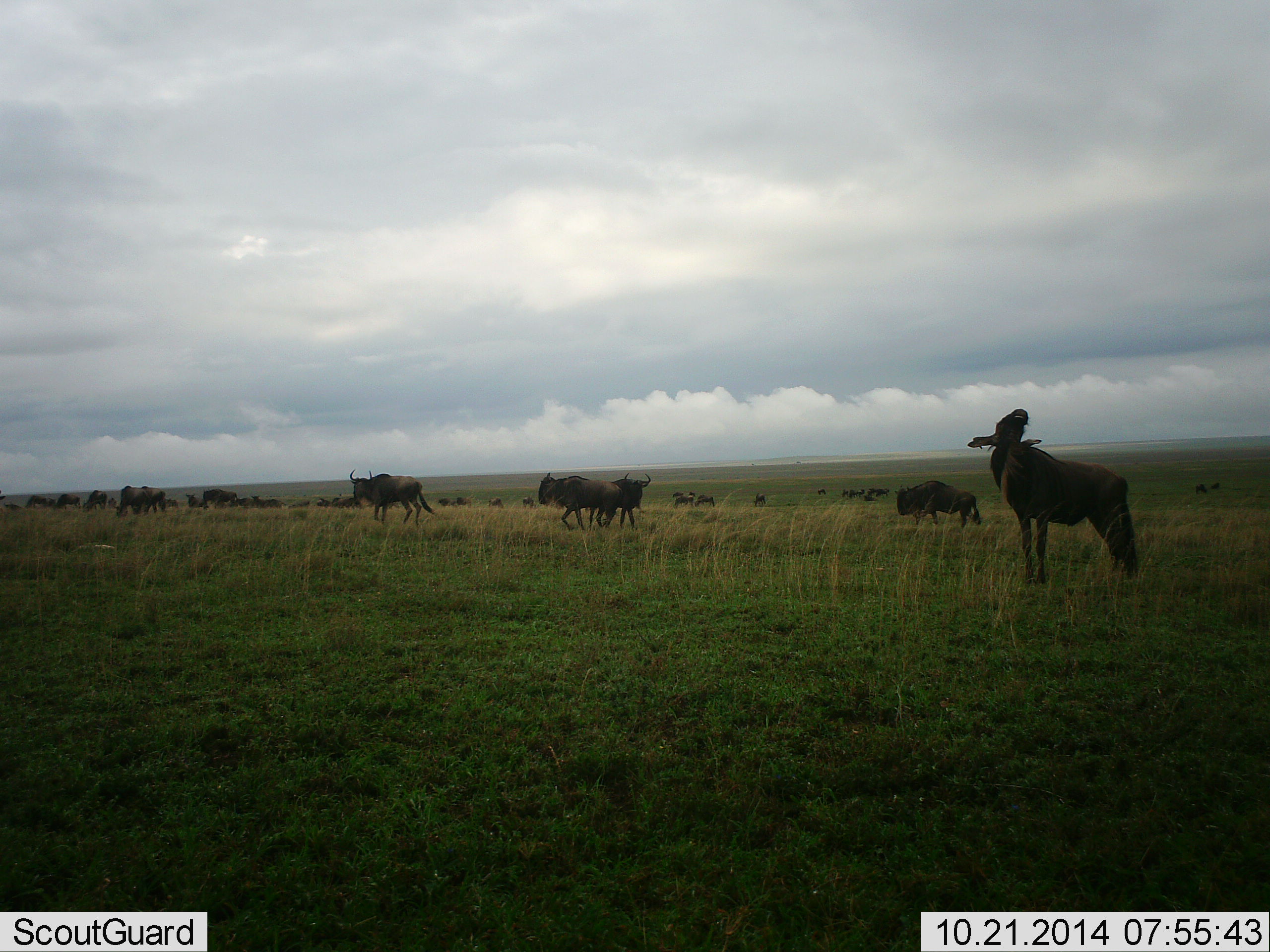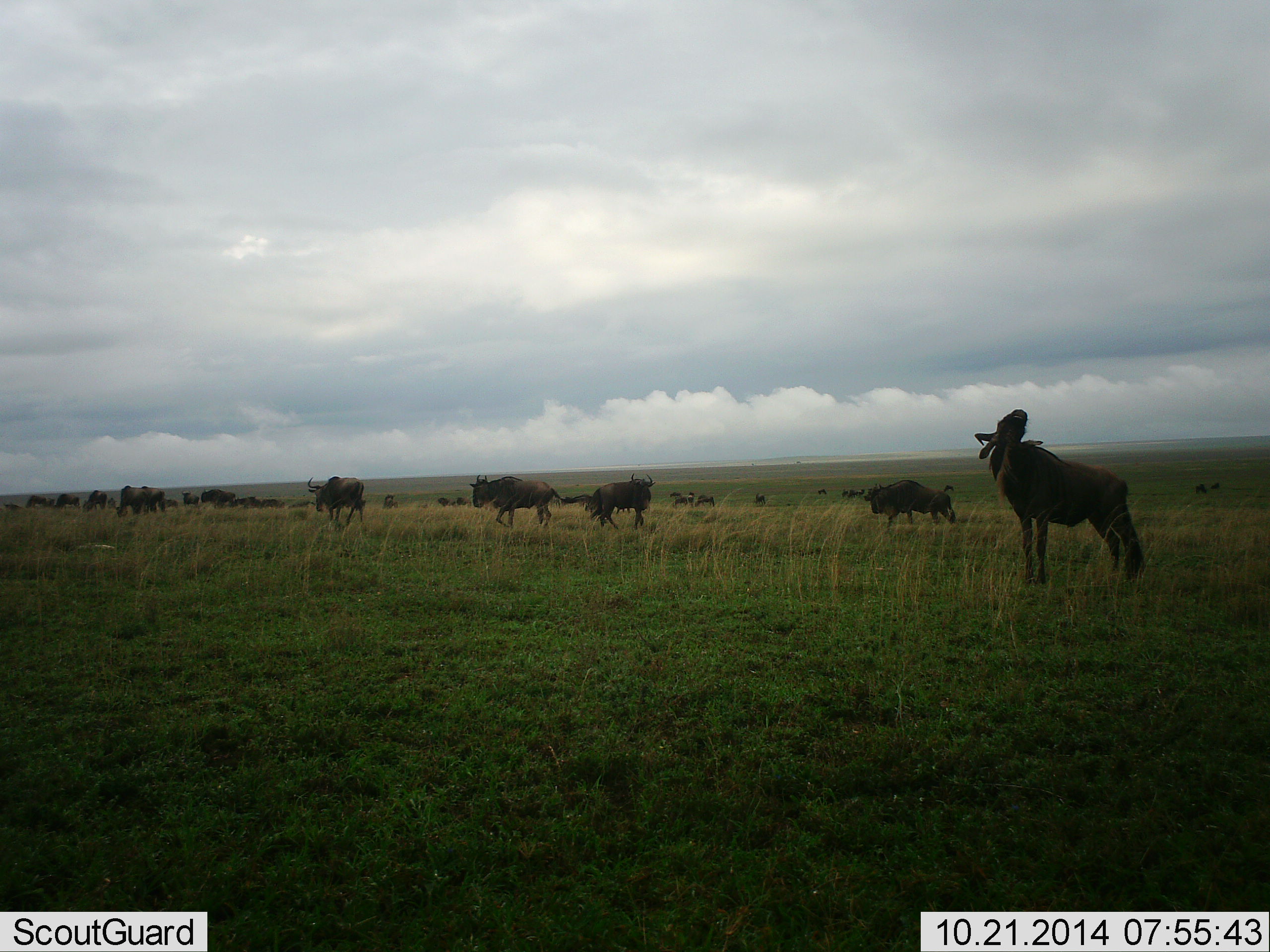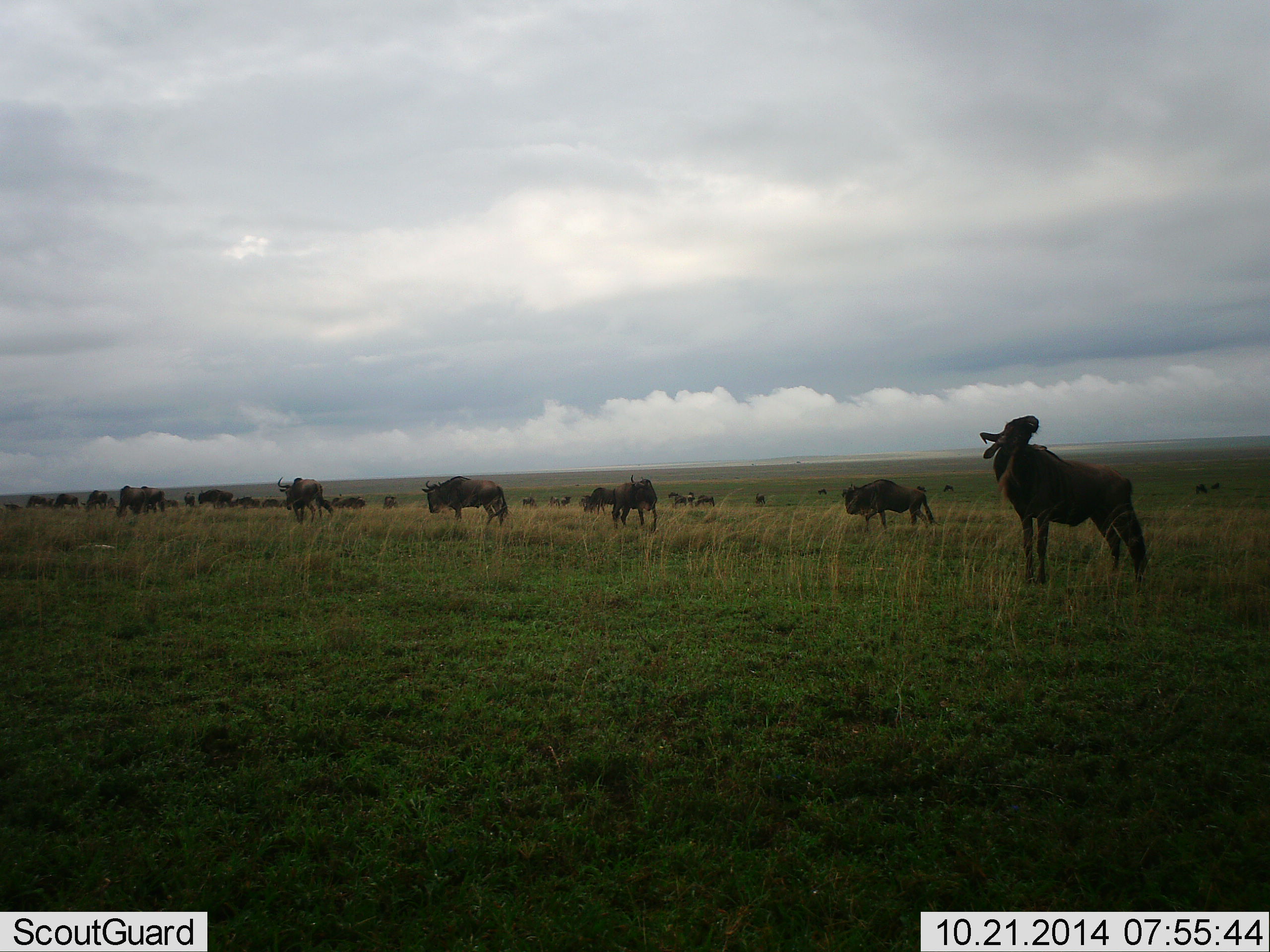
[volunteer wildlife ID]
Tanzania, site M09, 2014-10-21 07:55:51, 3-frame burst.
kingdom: Animalia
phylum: Chordata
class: Mammalia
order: Artiodactyla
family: Bovidae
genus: Connochaetes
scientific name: Connochaetes taurinus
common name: blue wildebeest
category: wildebeest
Wildebeest (blue wildebeest) (Connochaetes taurinus), count 11-50. Behavior (volunteer vote fractions): standing 90%, resting 0%, moving 90%, interacting 10%. Young present (vote fraction): 0%. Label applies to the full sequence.